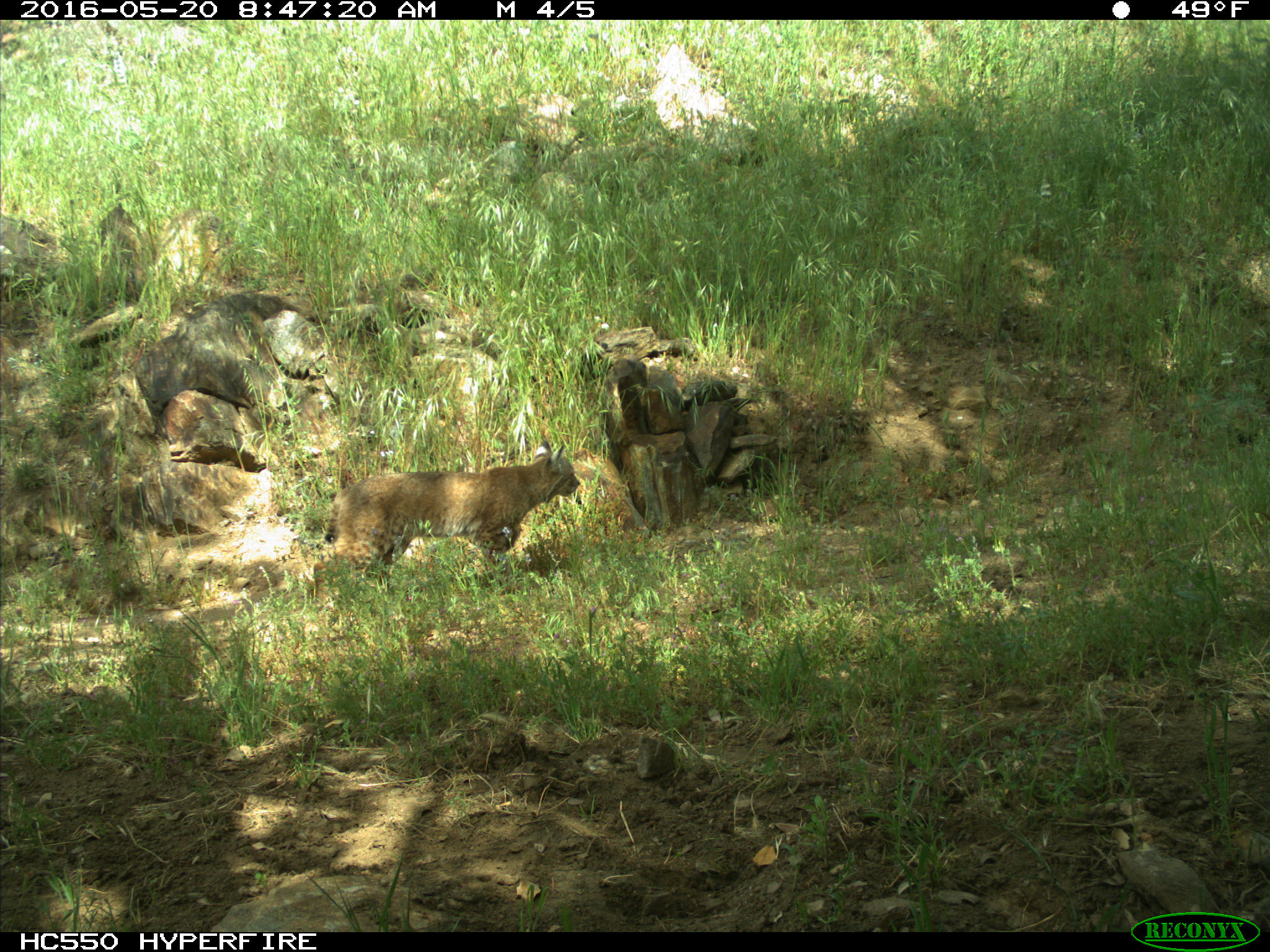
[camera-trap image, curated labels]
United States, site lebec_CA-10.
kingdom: Animalia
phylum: Chordata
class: Mammalia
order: Carnivora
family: Felidae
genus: Lynx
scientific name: Lynx rufus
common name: bobcat